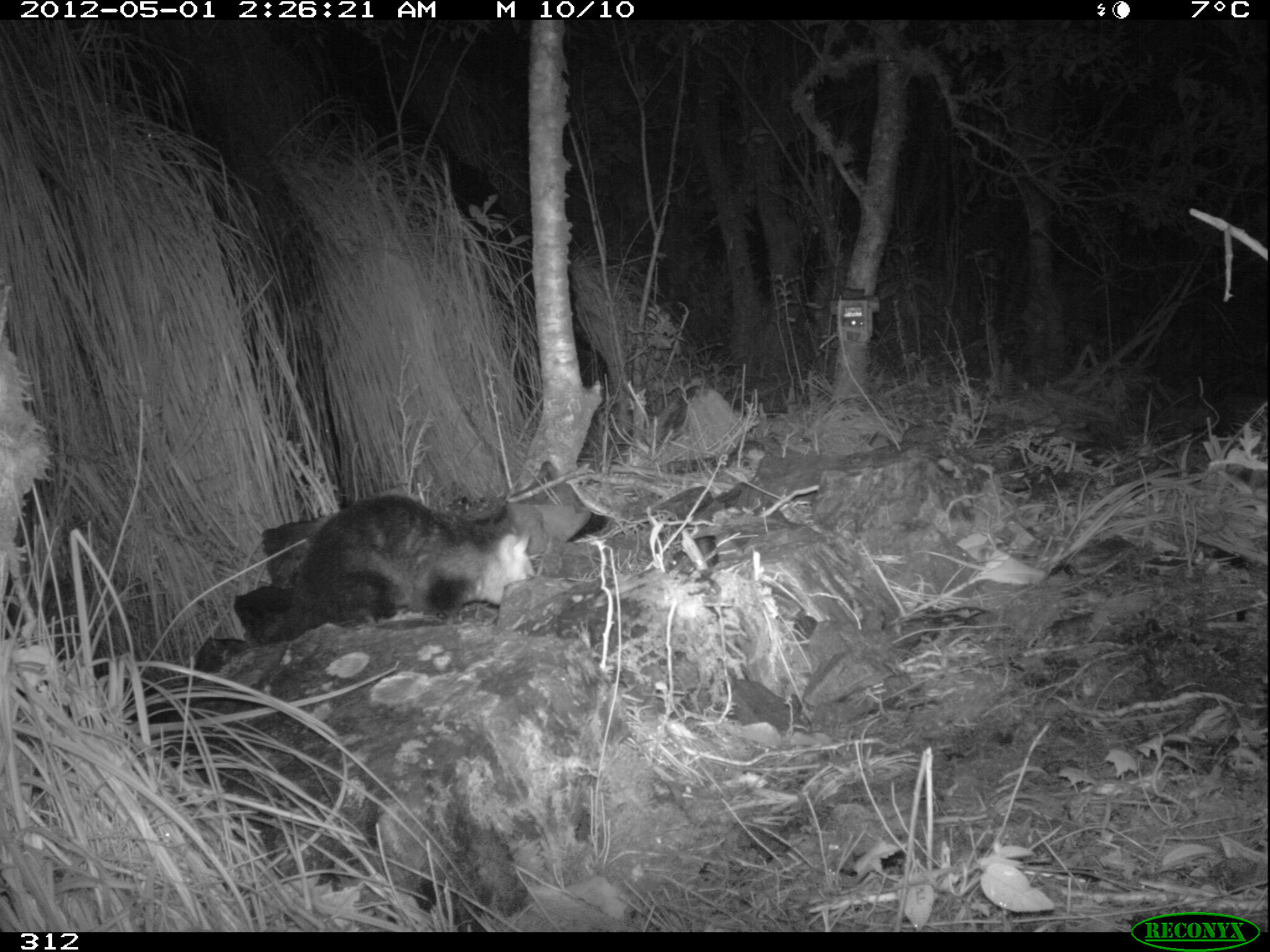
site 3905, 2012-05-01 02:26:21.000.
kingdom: Animalia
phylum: Chordata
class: Mammalia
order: Didelphimorphia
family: Didelphidae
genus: Didelphis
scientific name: Didelphis pernigra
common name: andean white-eared opossum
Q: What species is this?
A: Didelphis pernigra (andean white-eared opossum).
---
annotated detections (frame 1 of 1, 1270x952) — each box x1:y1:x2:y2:
didelphis pernigra: 270:491:534:641